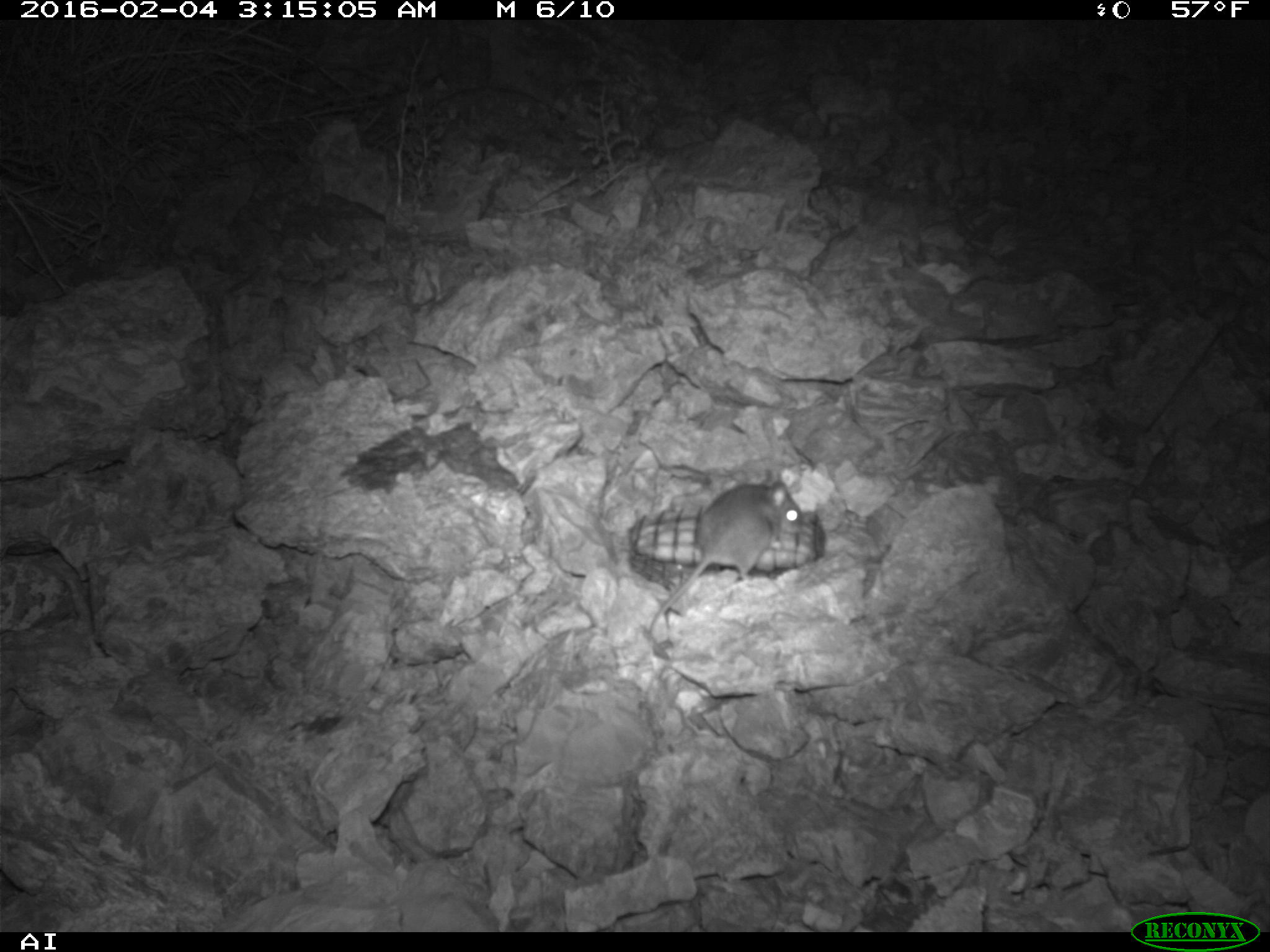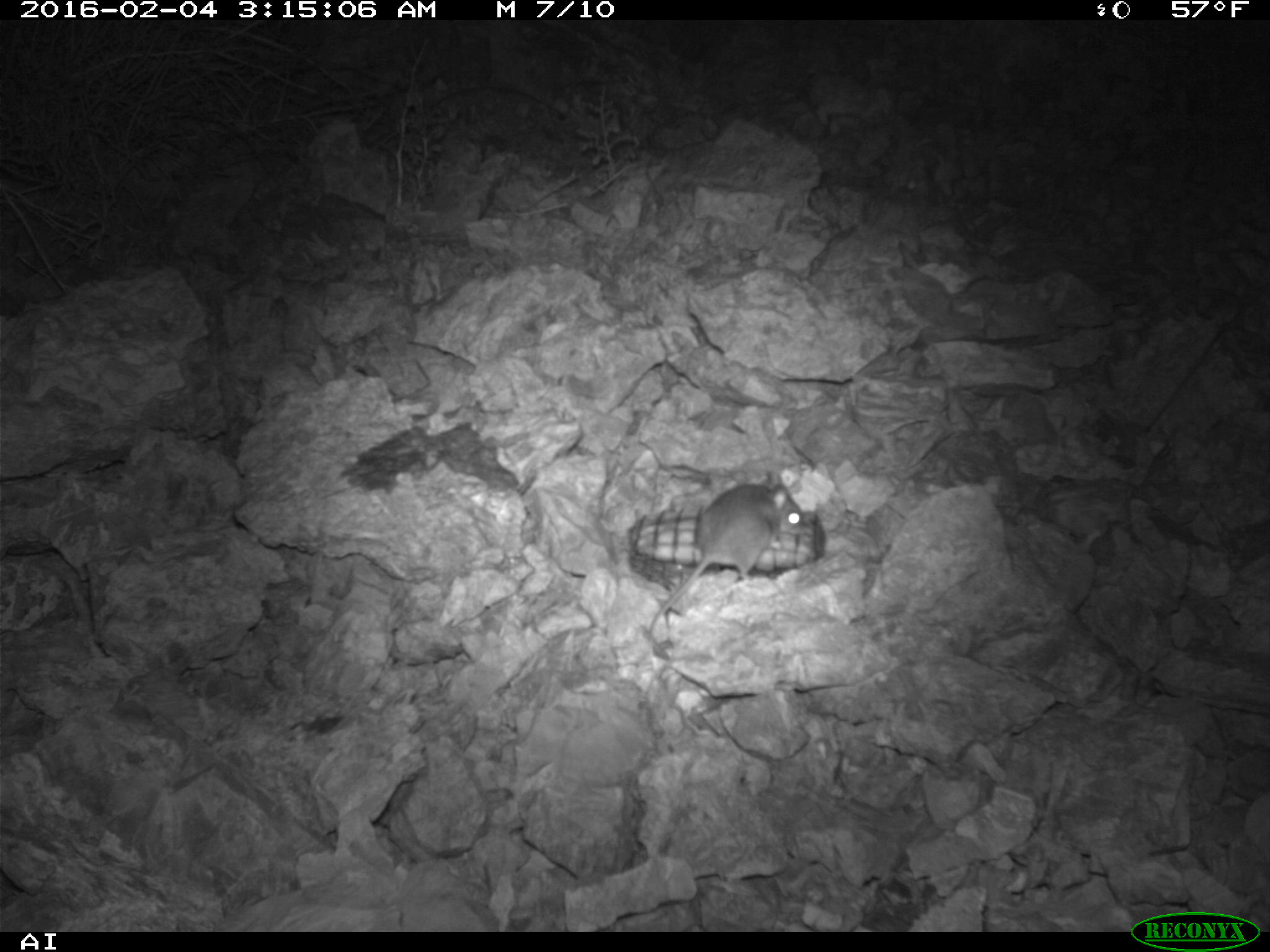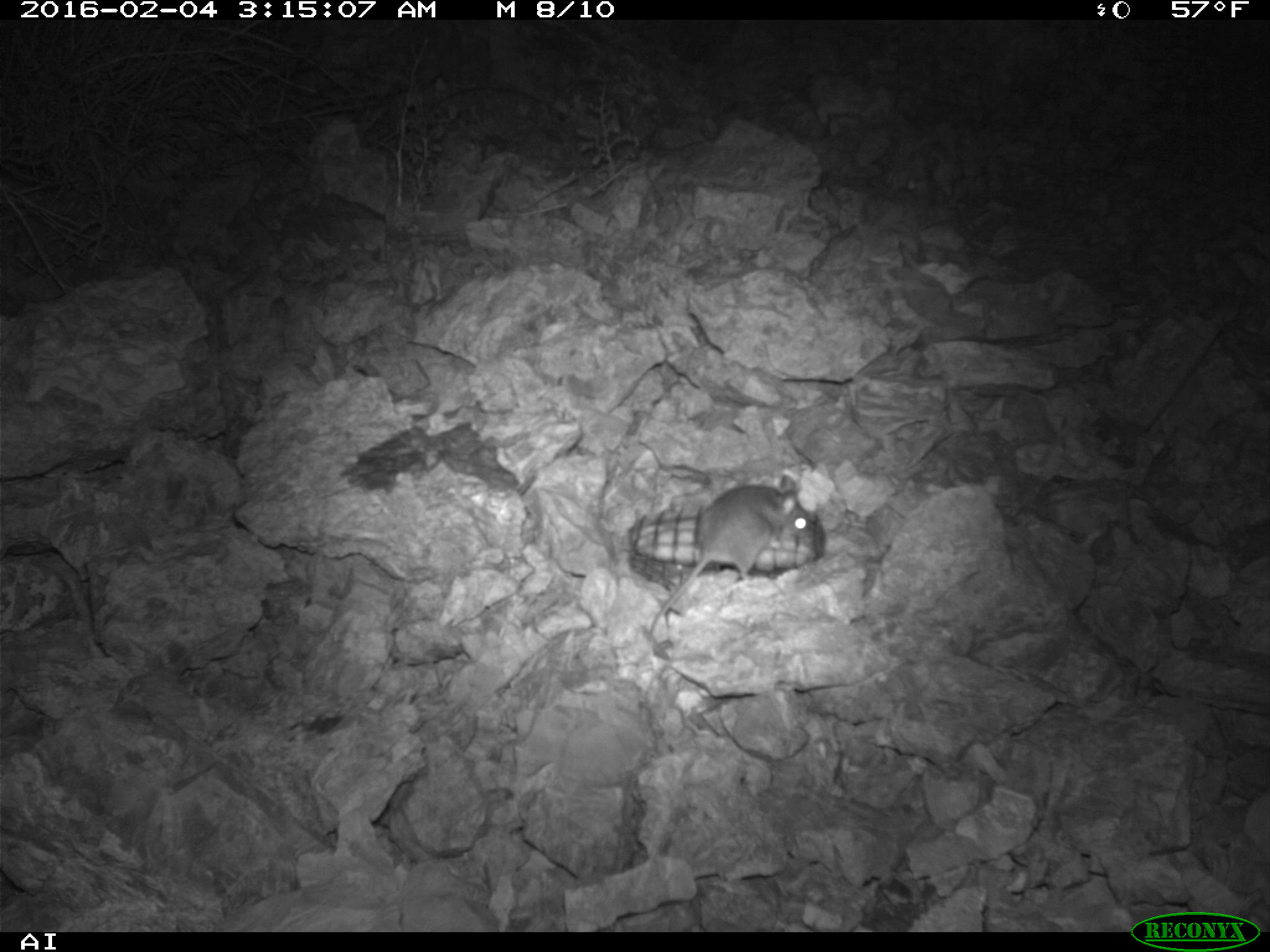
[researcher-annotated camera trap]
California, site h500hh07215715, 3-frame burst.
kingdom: Animalia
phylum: Chordata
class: Mammalia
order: Rodentia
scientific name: Rodentia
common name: rodent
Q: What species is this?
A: Rodent (Rodentia).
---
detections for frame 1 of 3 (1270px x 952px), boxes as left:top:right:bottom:
rodent: 647:479:803:634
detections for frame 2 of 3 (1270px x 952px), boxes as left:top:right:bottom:
rodent: 649:470:805:633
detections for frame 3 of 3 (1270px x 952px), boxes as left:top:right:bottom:
rodent: 651:475:809:632